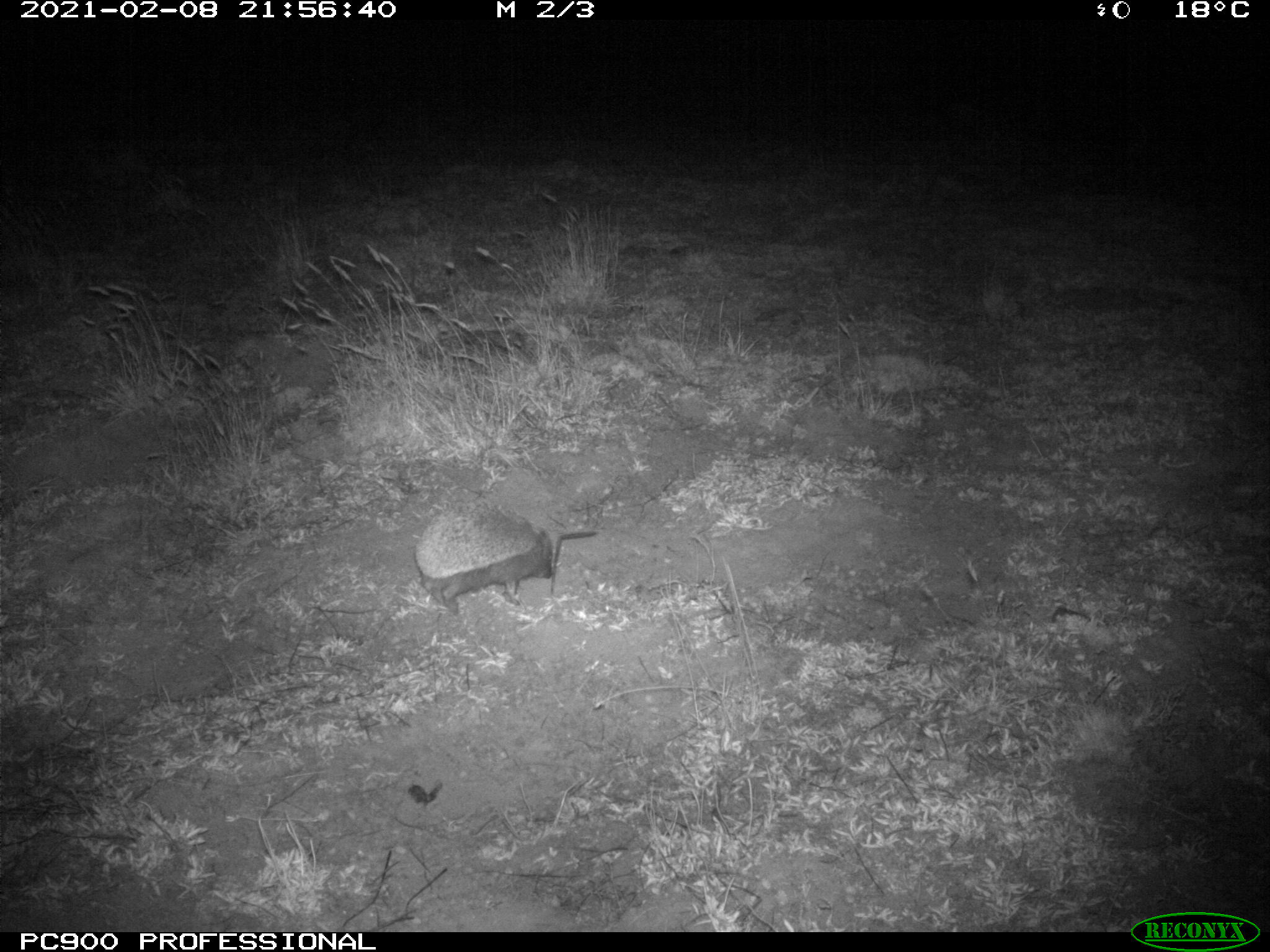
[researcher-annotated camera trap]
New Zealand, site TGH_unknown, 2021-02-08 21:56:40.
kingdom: Animalia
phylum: Chordata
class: Mammalia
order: Eulipotyphla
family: Erinaceidae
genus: Erinaceus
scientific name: Erinaceus europaeus europaeus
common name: european hedgehog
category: hedgehog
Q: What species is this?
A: Hedgehog (european hedgehog) (Erinaceus europaeus europaeus).